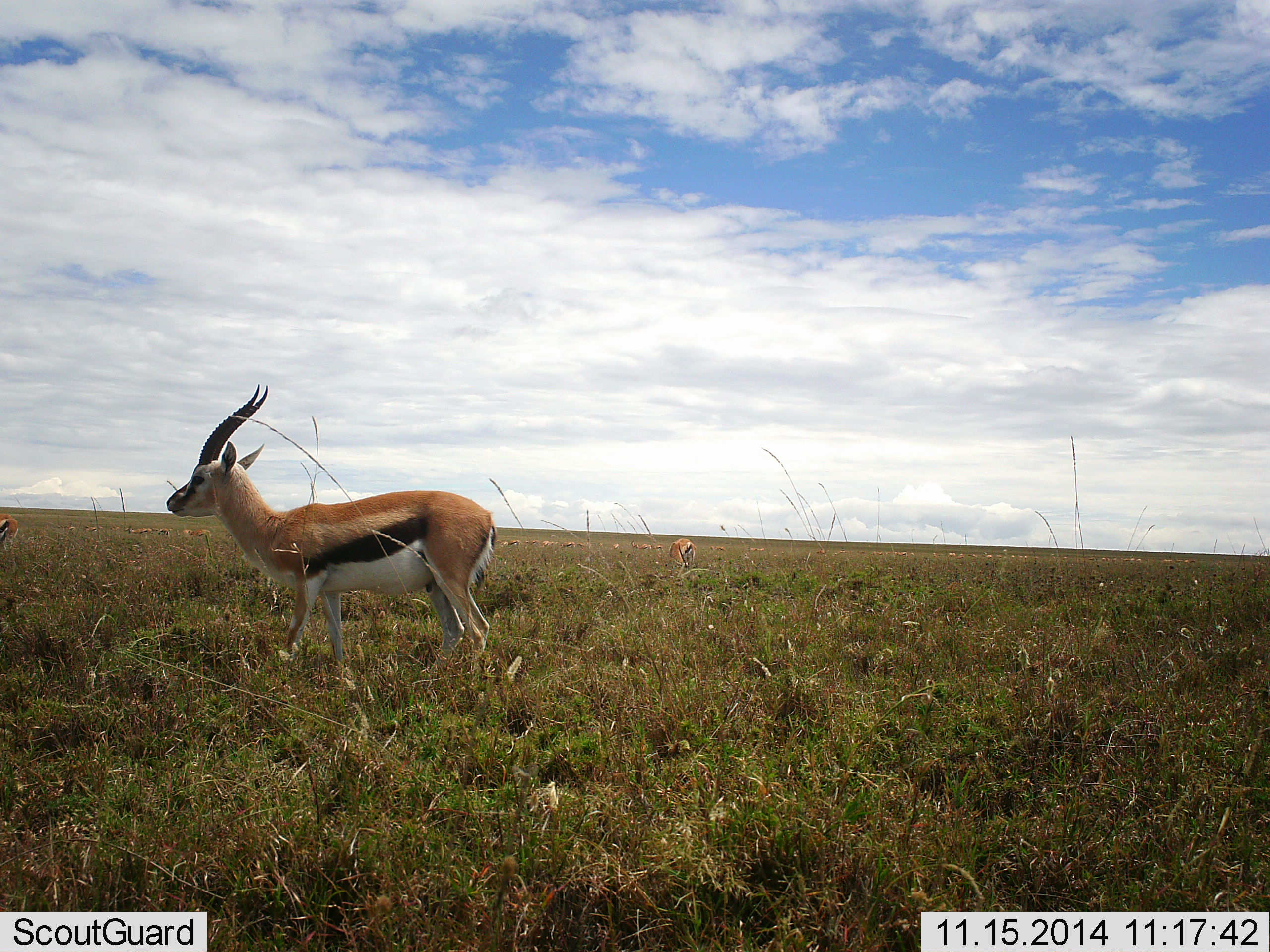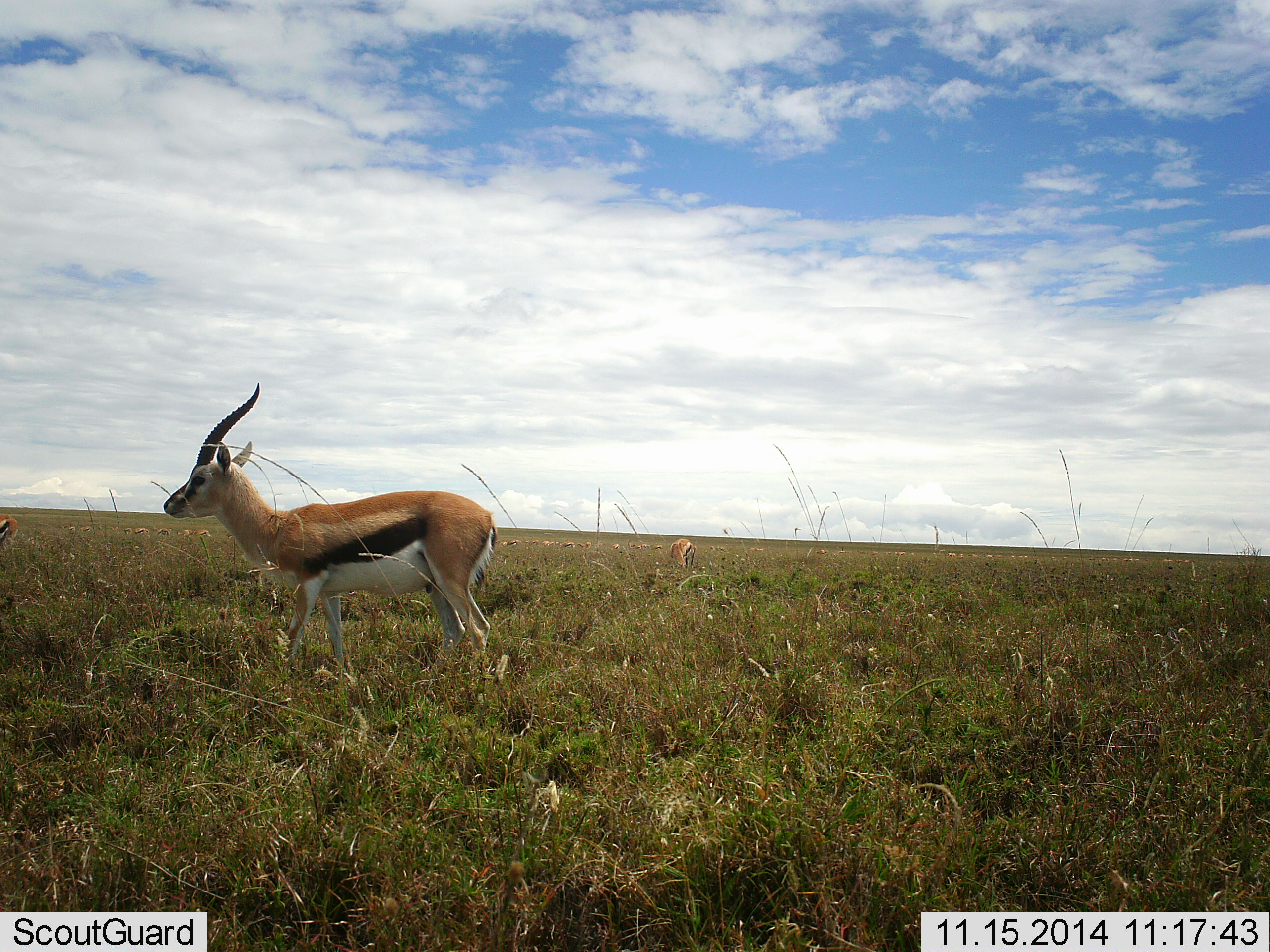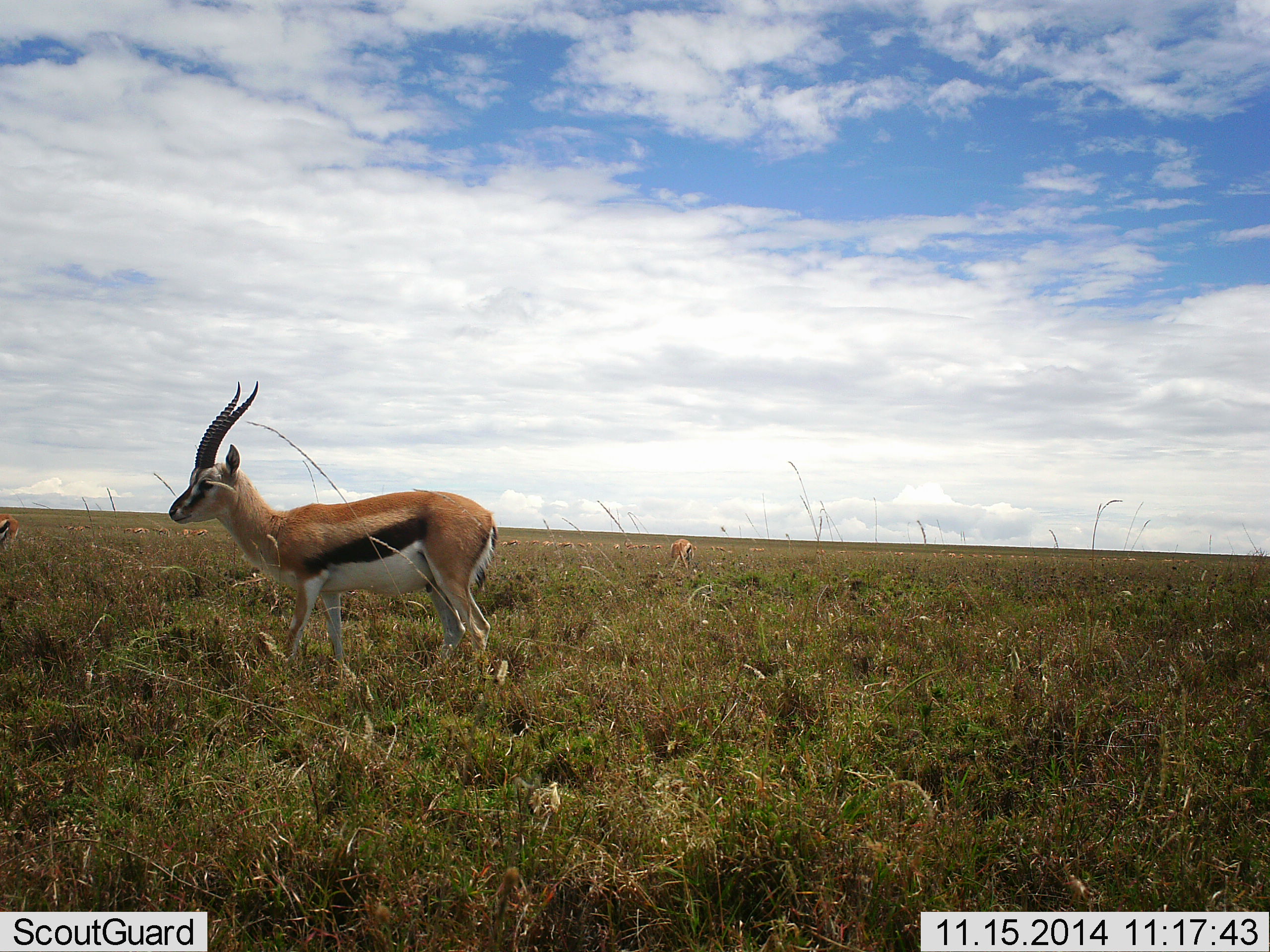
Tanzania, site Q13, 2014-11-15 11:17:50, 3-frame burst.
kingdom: Animalia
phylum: Chordata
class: Mammalia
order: Artiodactyla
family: Bovidae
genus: Eudorcas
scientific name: Eudorcas thomsonii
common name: thomson's gazelle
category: gazellethomsons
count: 2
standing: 100%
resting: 0%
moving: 0%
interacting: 0%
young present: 0%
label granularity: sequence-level